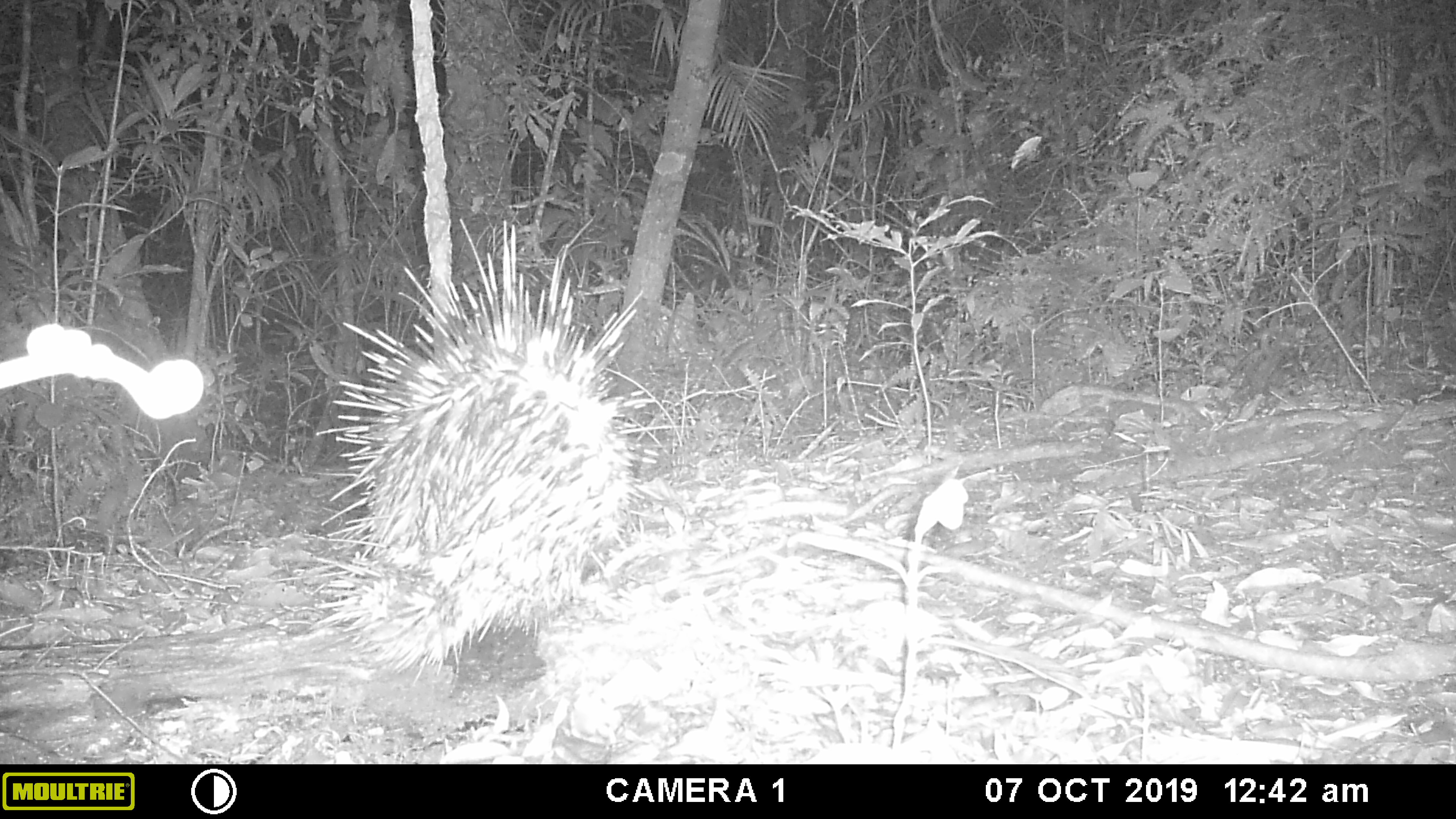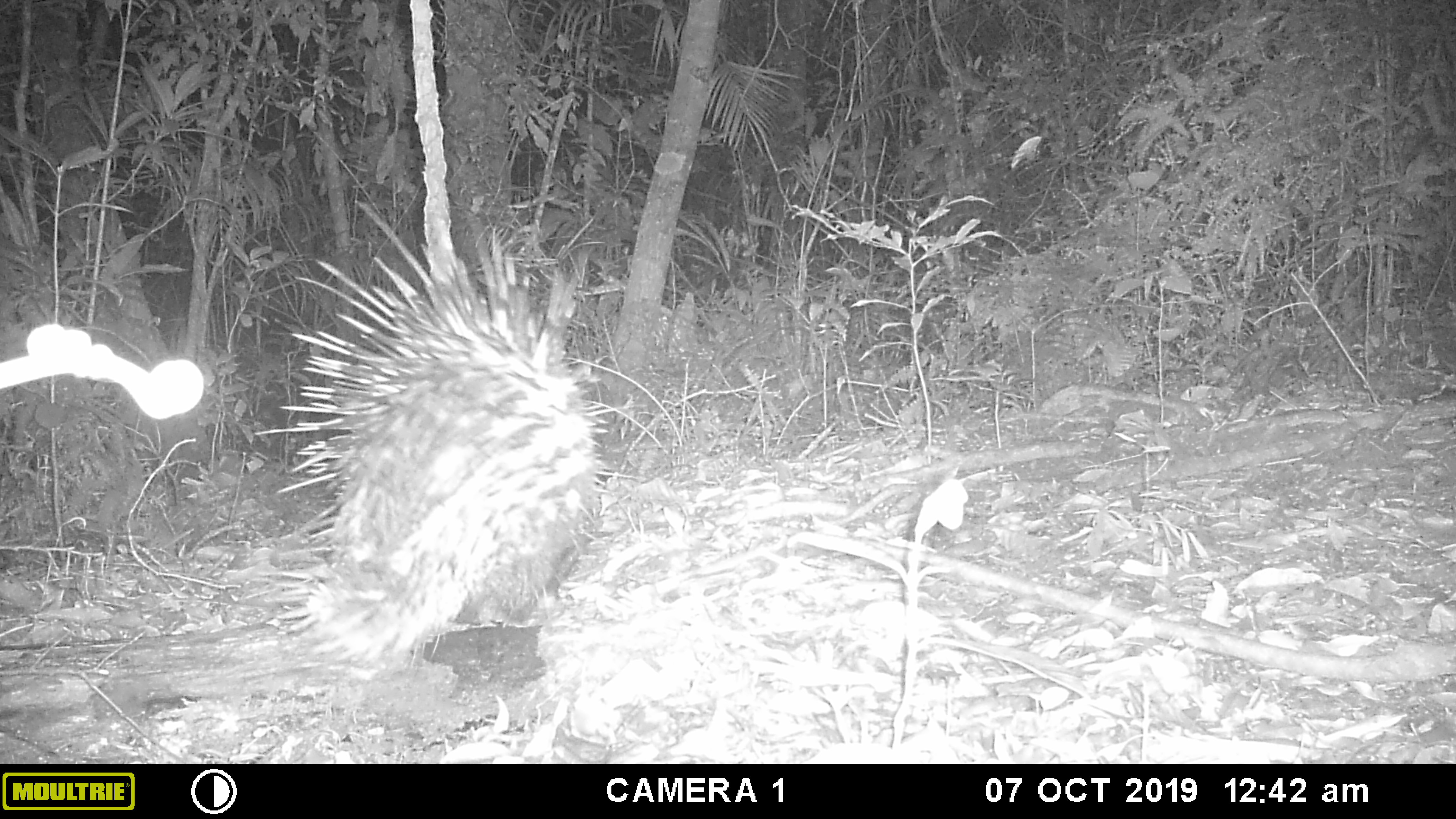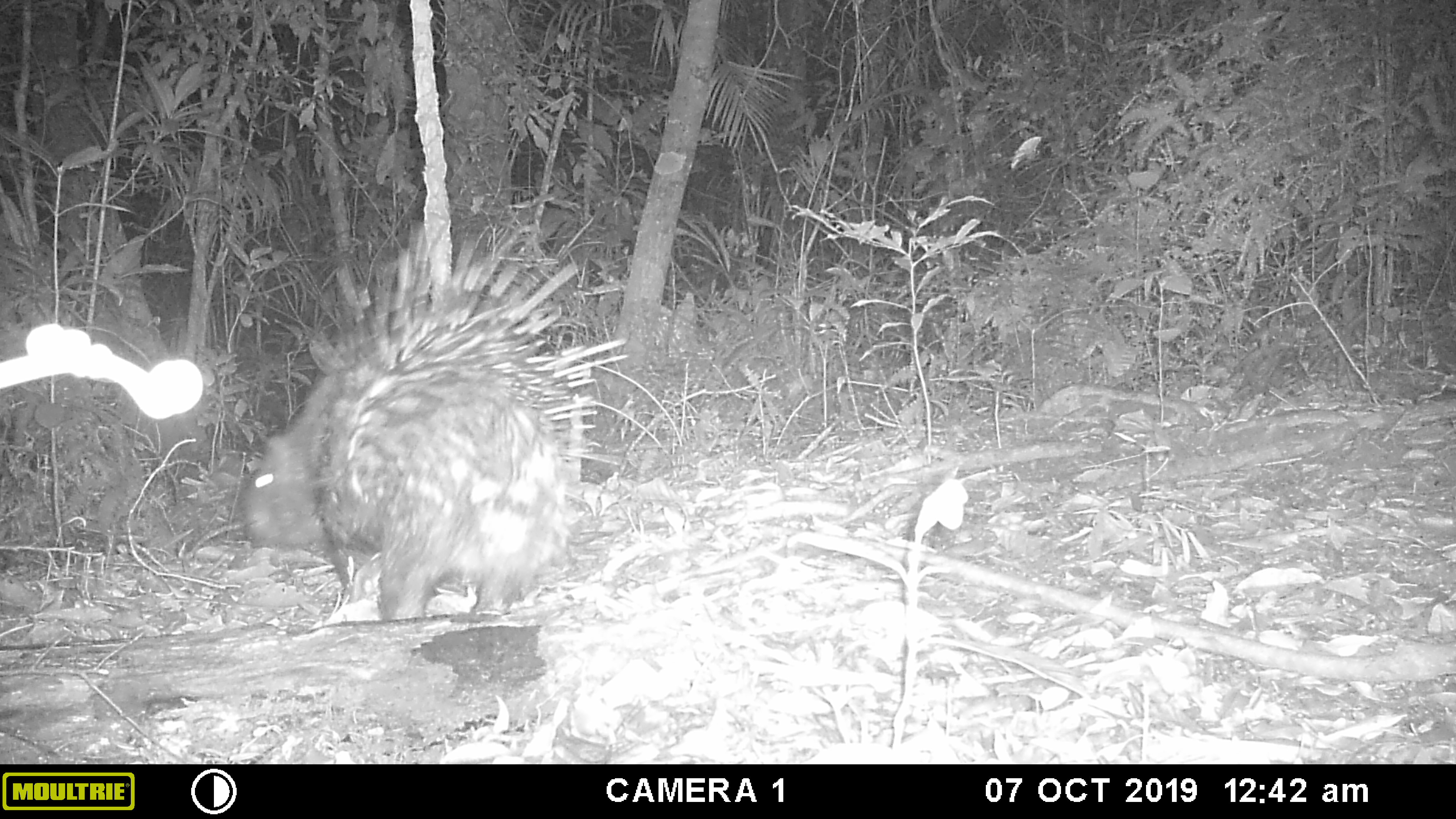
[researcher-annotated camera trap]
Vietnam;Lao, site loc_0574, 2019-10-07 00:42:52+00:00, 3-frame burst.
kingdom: Animalia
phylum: Chordata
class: Mammalia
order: Rodentia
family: Hystricidae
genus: Hystrix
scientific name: Hystrix brachyura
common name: malayan porcupine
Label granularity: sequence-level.